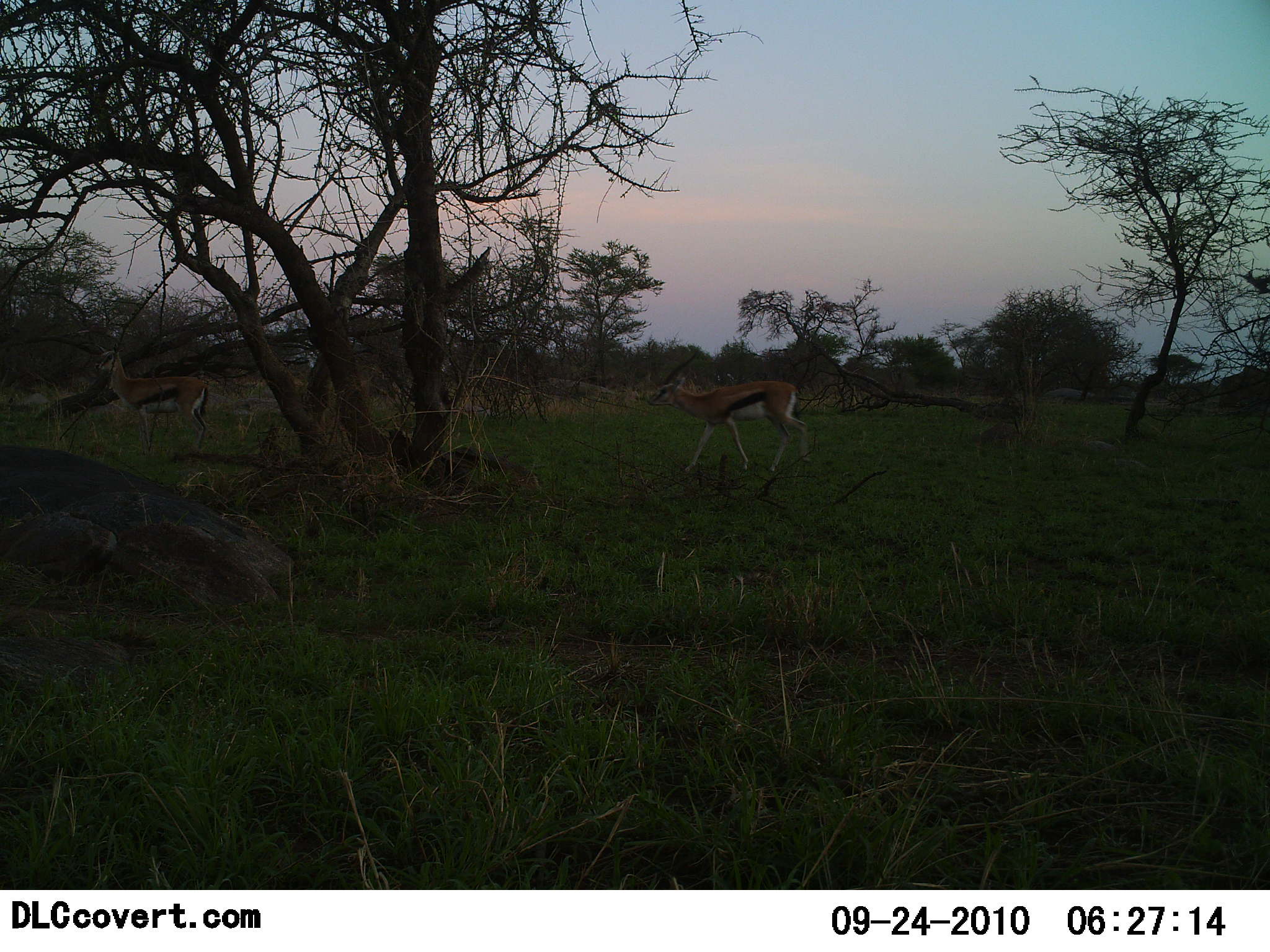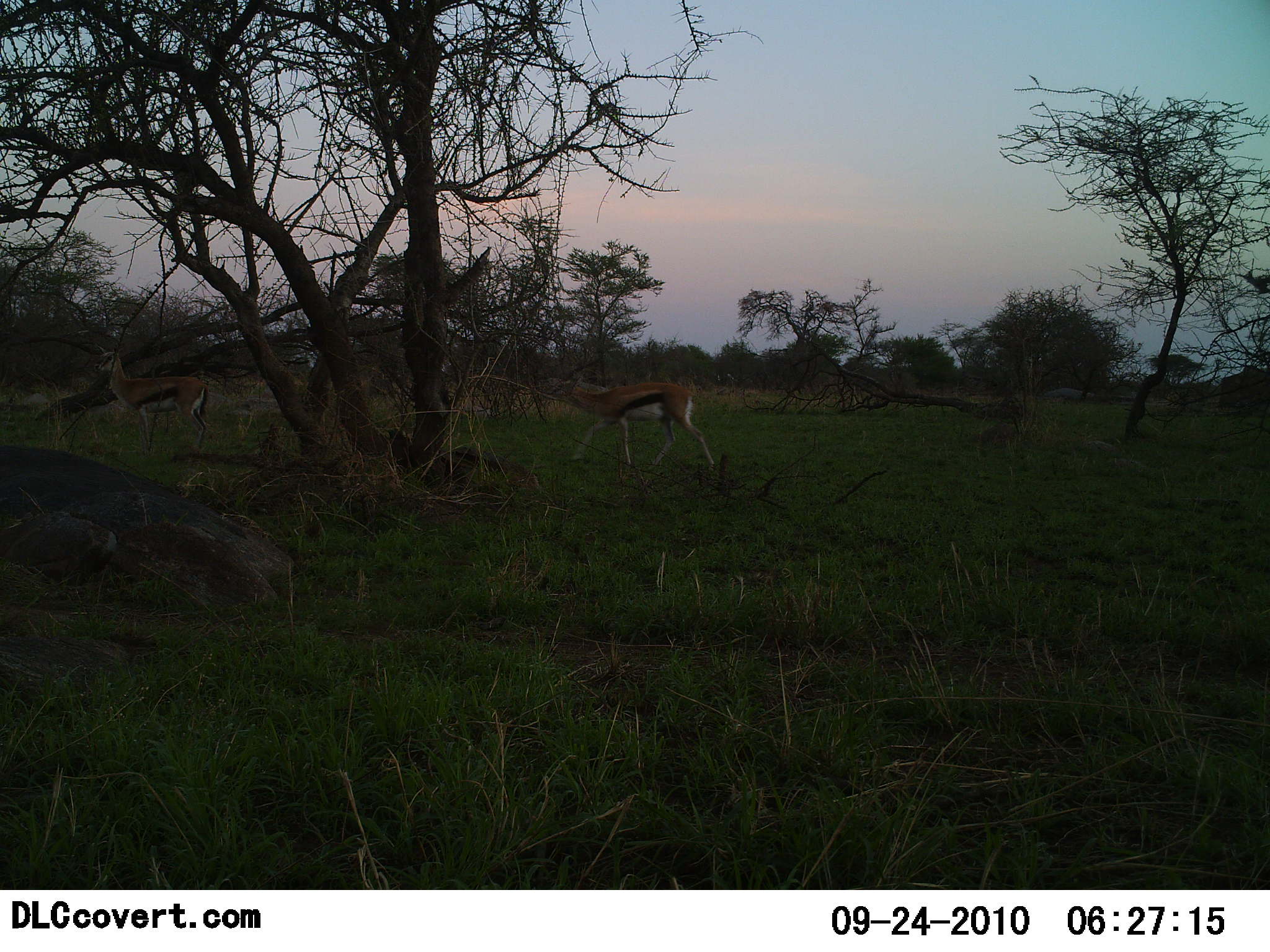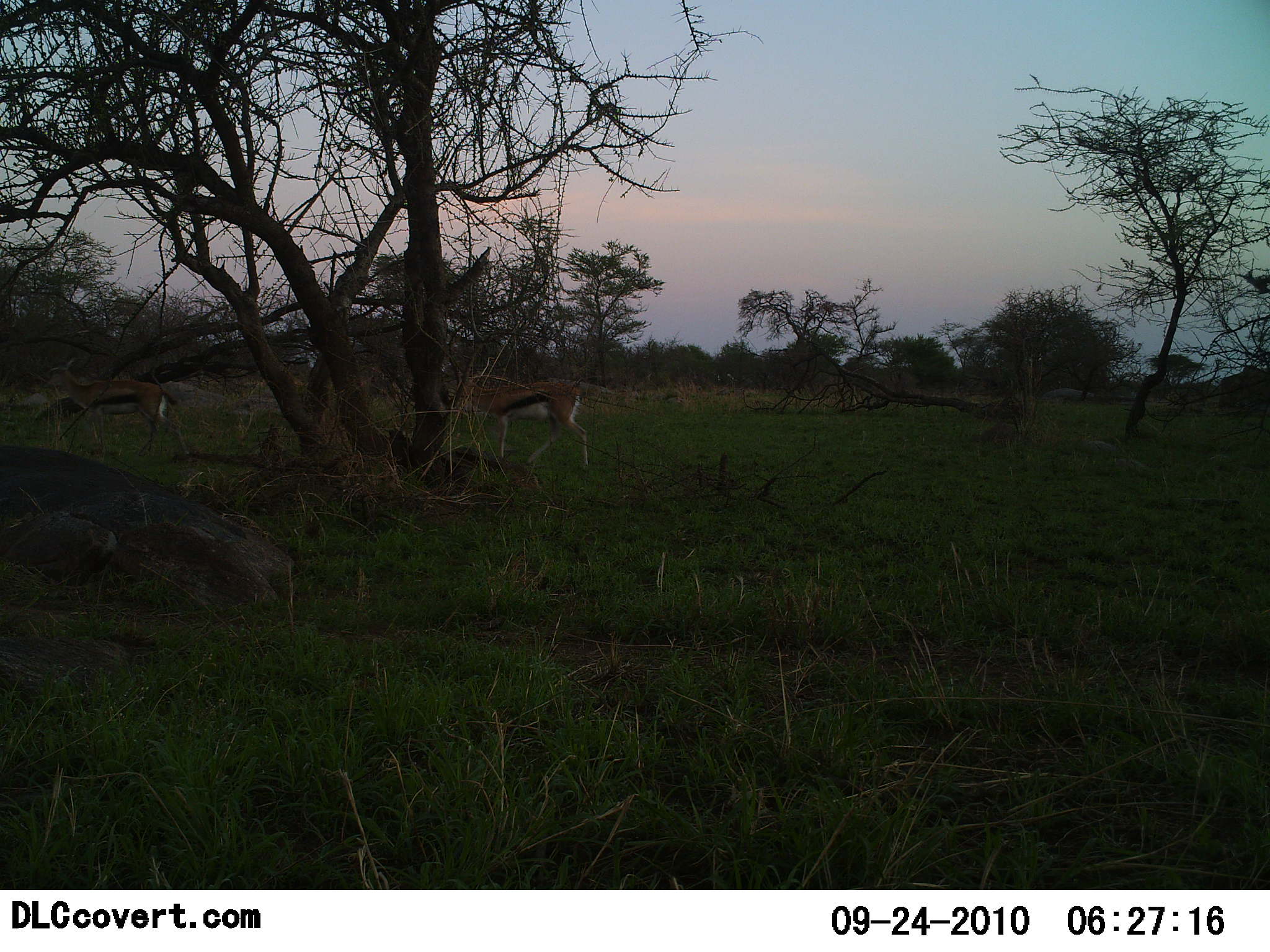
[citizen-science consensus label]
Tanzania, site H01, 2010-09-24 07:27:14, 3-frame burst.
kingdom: Animalia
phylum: Chordata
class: Mammalia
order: Artiodactyla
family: Bovidae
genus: Eudorcas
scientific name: Eudorcas thomsonii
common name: thomson's gazelle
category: gazellethomsons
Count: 2.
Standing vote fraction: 8%.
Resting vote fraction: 0%.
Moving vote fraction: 100%.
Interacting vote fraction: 0%.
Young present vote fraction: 0%.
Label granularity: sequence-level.